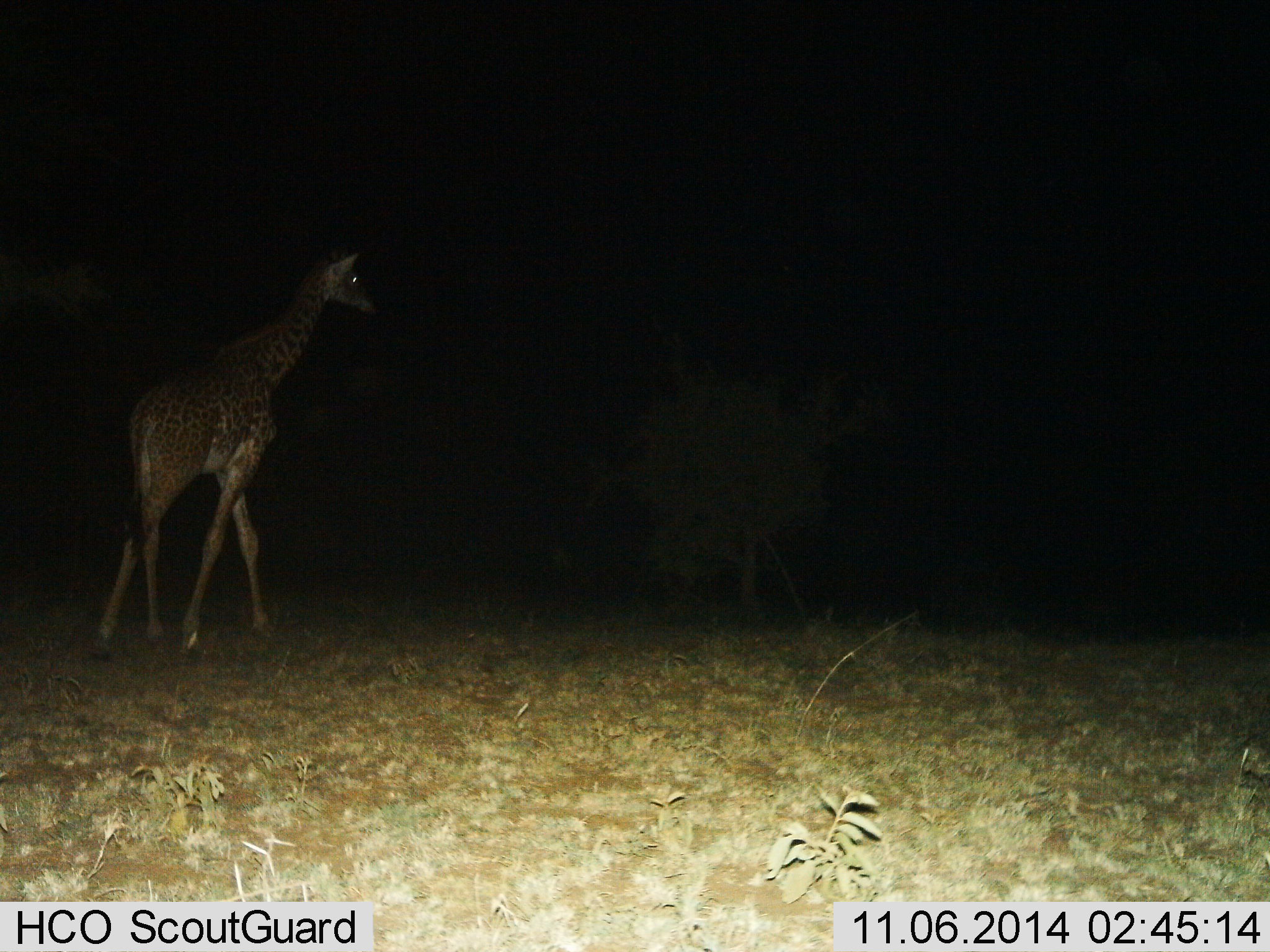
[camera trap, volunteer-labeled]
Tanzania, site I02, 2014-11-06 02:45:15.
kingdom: Animalia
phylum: Chordata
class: Mammalia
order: Artiodactyla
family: Giraffidae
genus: Giraffa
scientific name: Giraffa camelopardalis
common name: giraffe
Giraffe (Giraffa camelopardalis), count 1. Behavior (volunteer vote fractions): standing 0%, resting 0%, moving 100%, interacting 0%. Young present (vote fraction): 20%. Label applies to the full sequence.